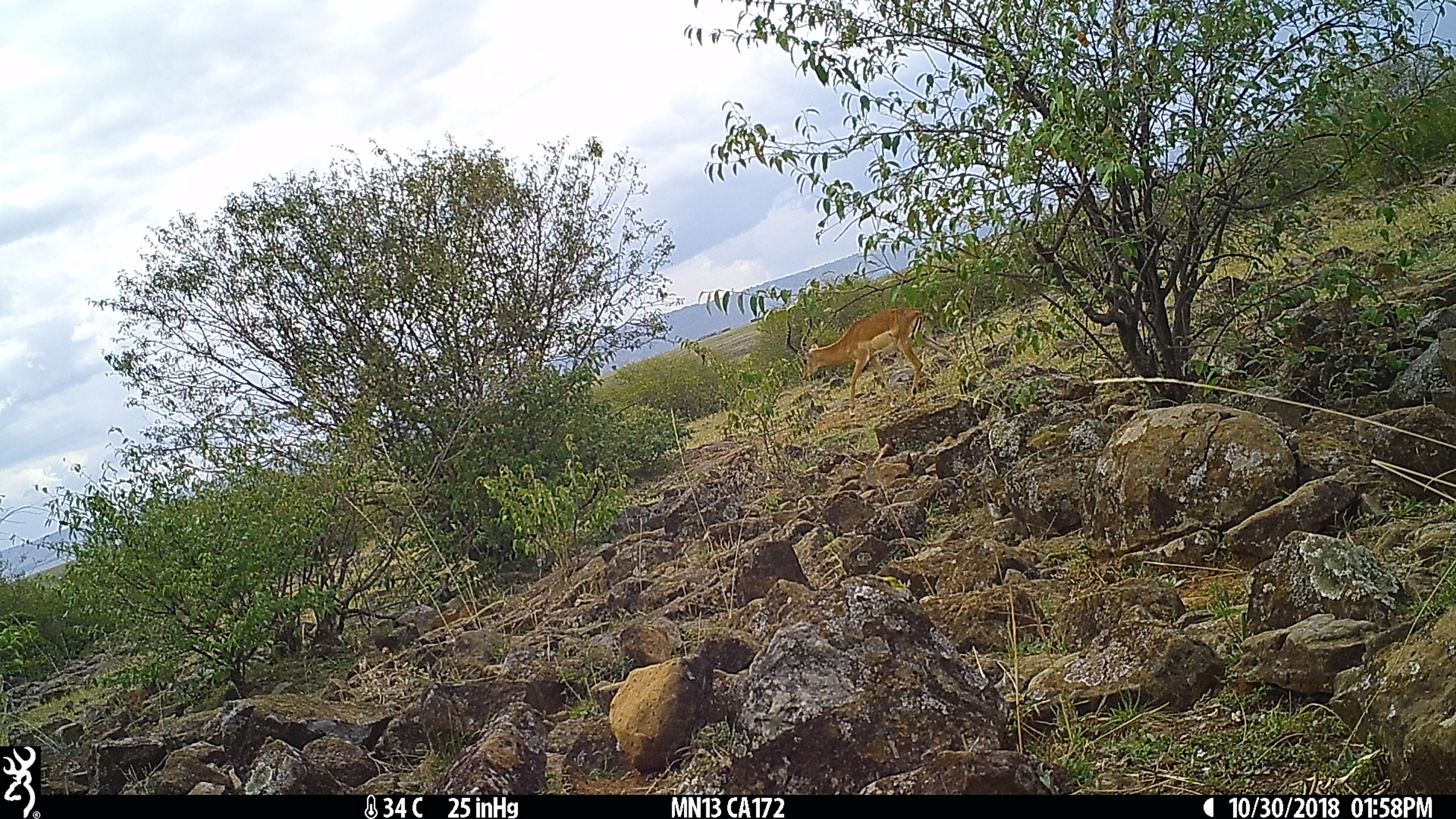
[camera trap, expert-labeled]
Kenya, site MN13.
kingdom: Animalia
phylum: Chordata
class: Mammalia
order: Artiodactyla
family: Bovidae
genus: Aepyceros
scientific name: Aepyceros melampus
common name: impala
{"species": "impala (Aepyceros melampus)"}